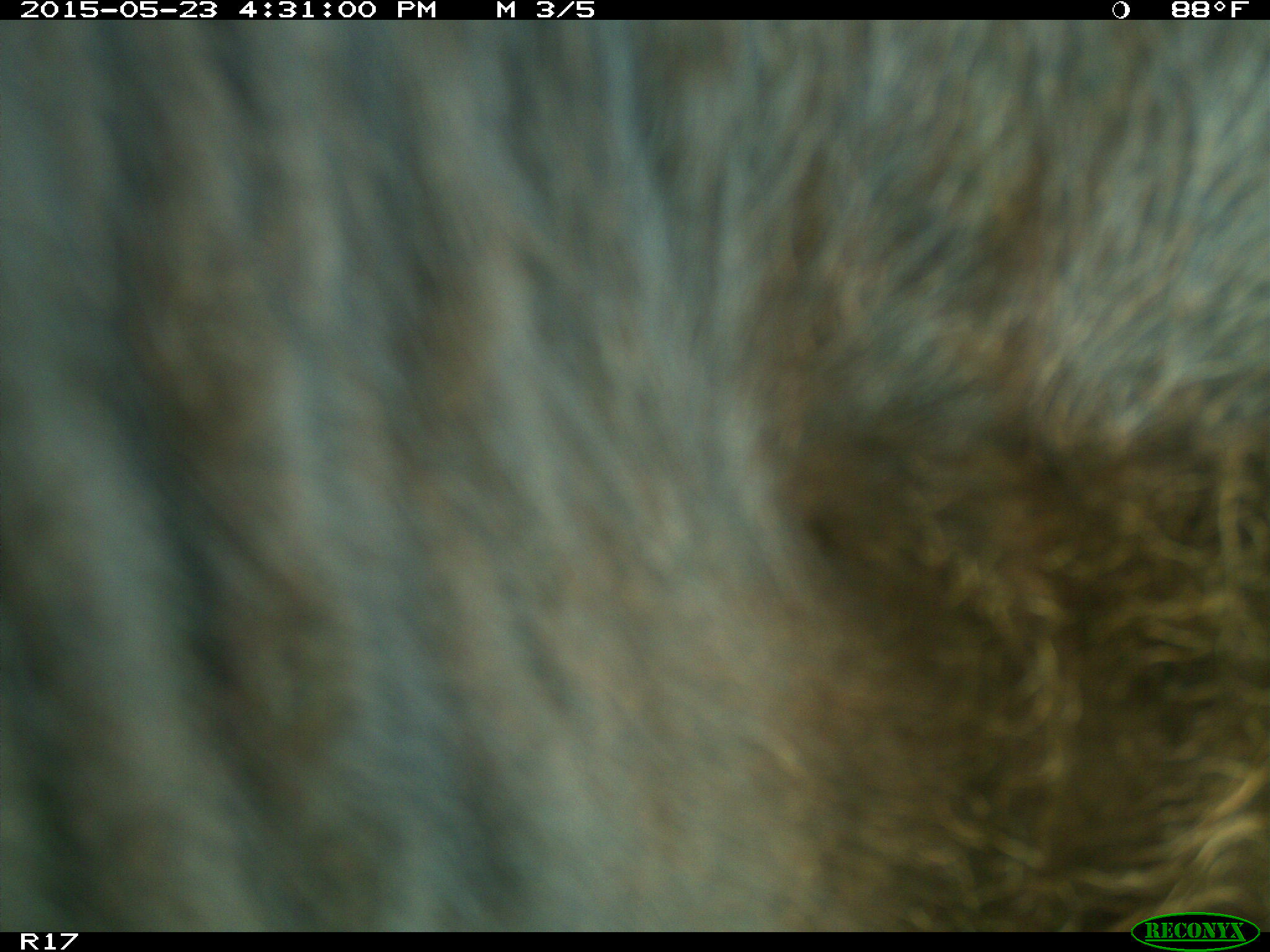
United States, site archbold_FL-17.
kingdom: Animalia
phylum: Chordata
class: Mammalia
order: Artiodactyla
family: Bovidae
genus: Bos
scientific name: Bos taurus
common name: domestic cow